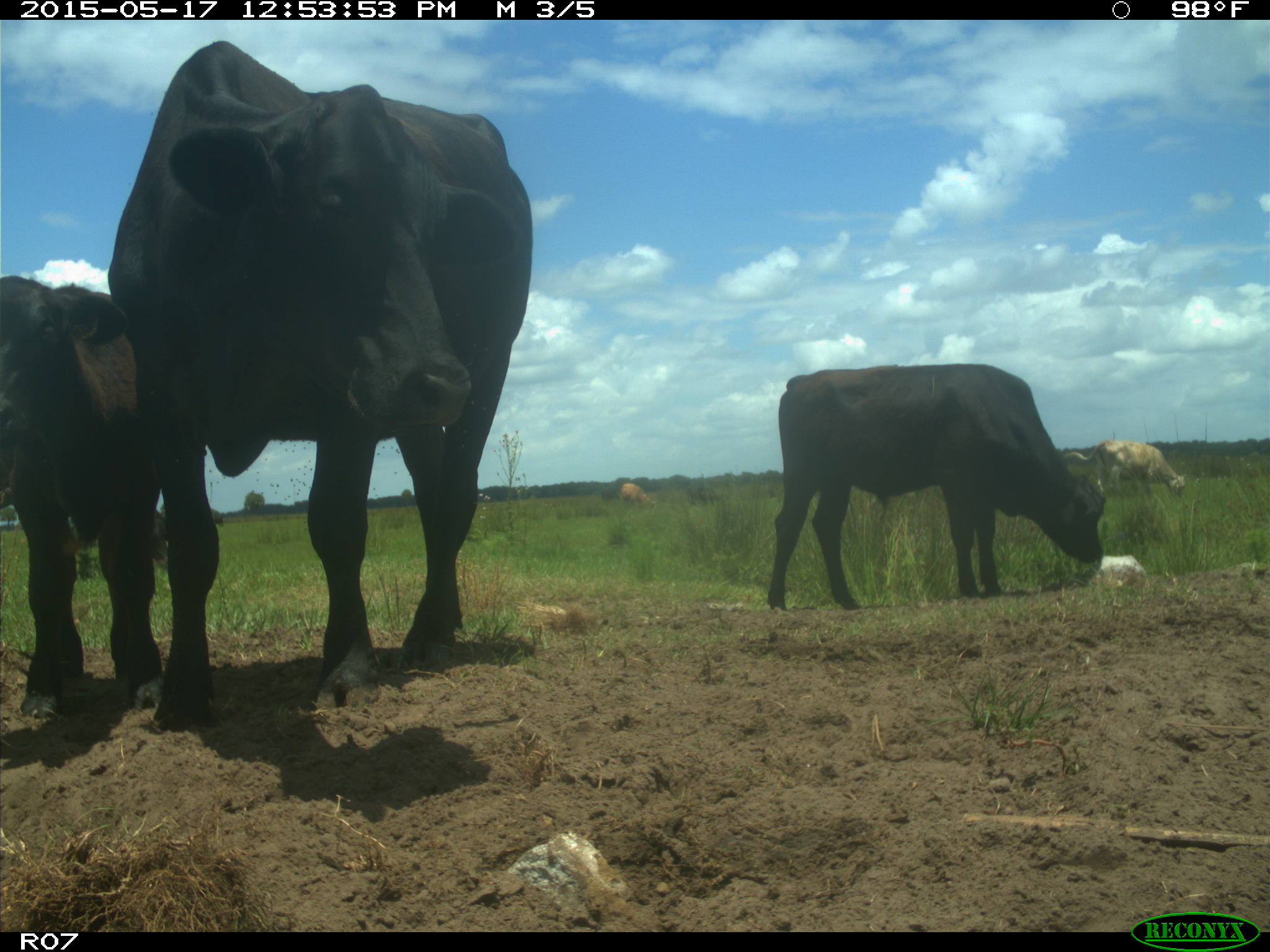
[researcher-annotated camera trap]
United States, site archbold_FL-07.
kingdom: Animalia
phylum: Chordata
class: Mammalia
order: Artiodactyla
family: Bovidae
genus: Bos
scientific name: Bos taurus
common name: domestic cow